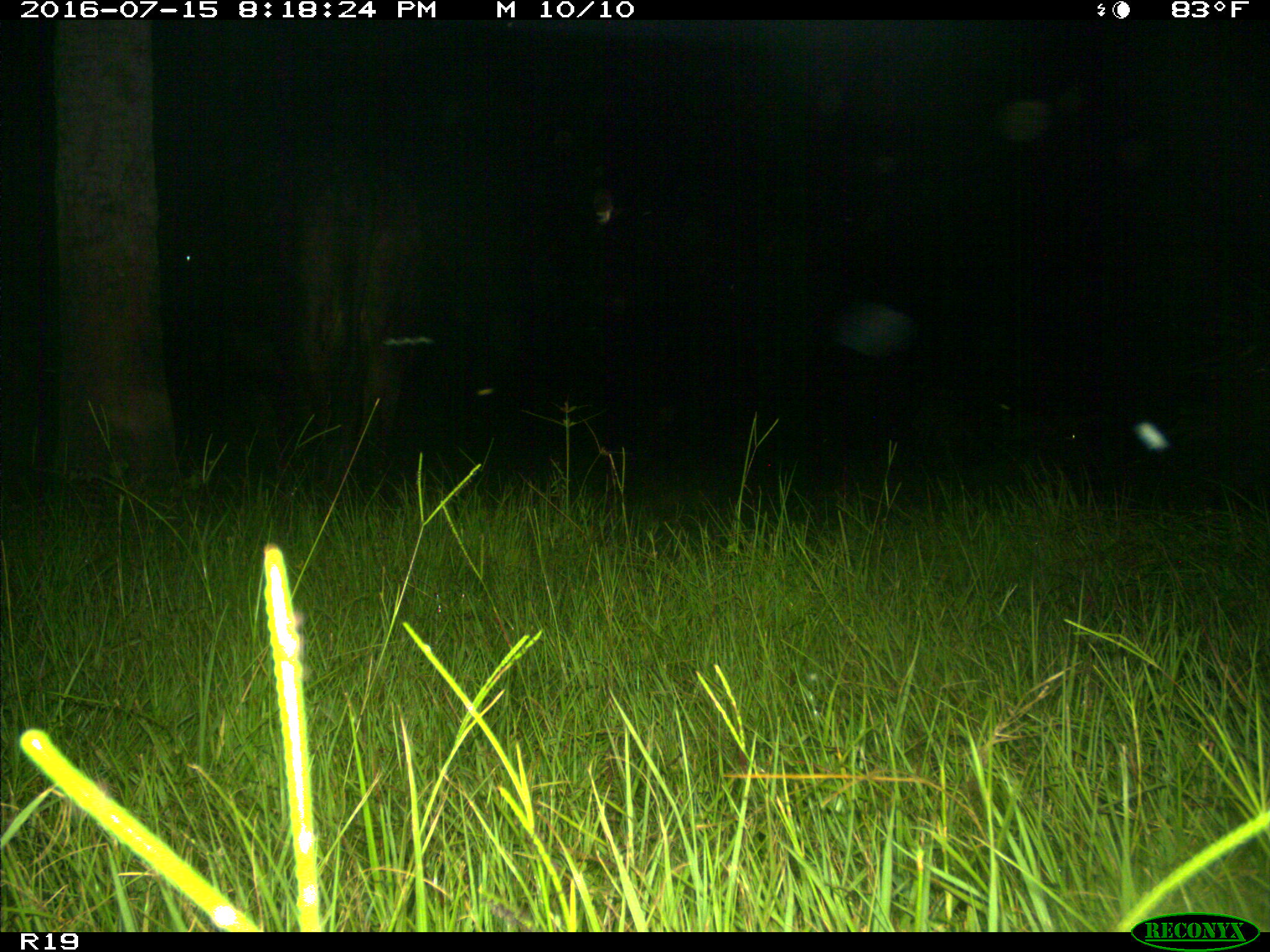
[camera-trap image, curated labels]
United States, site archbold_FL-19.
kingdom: Animalia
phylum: Chordata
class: Mammalia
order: Artiodactyla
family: Bovidae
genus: Bos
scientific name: Bos taurus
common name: domestic cow